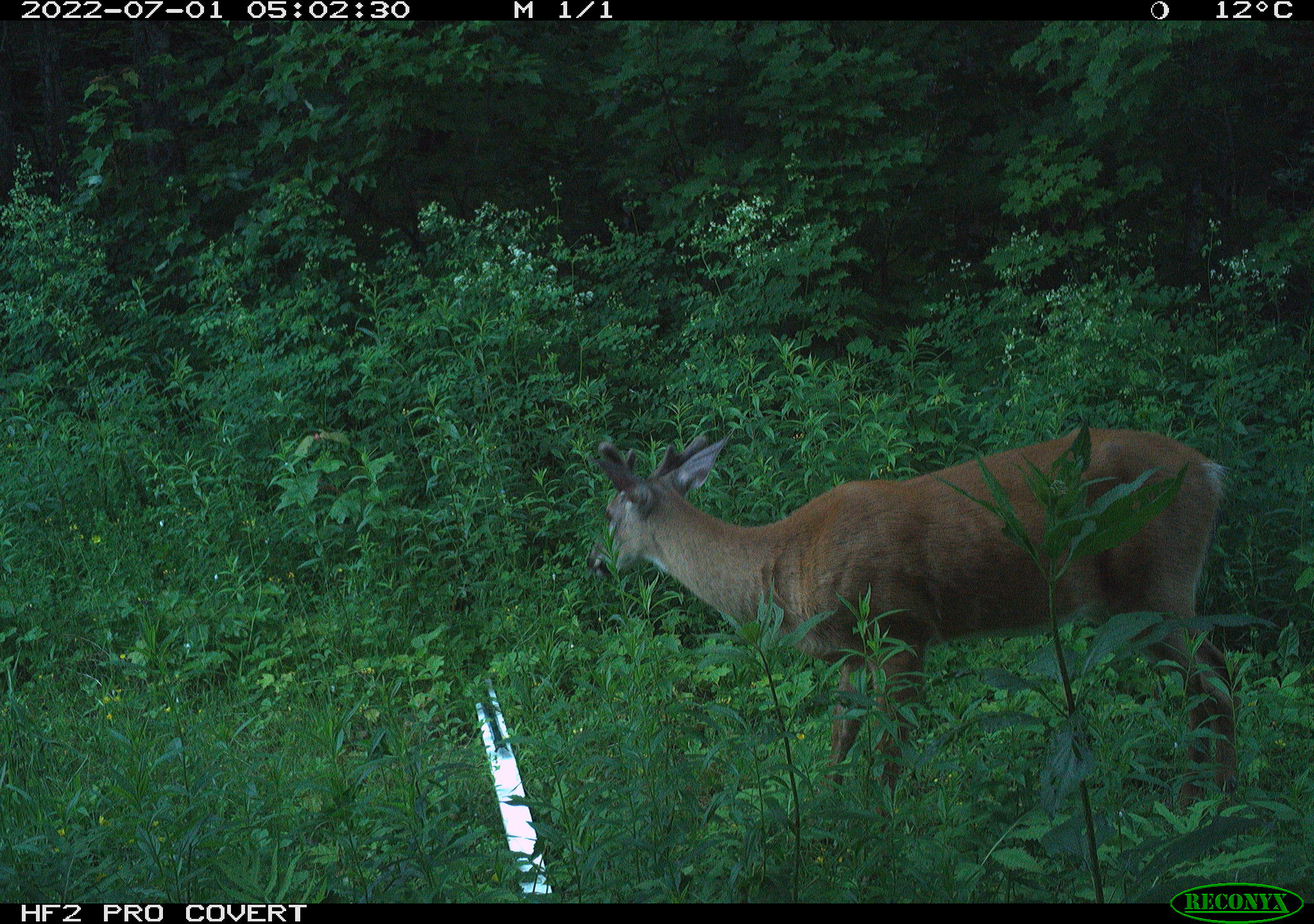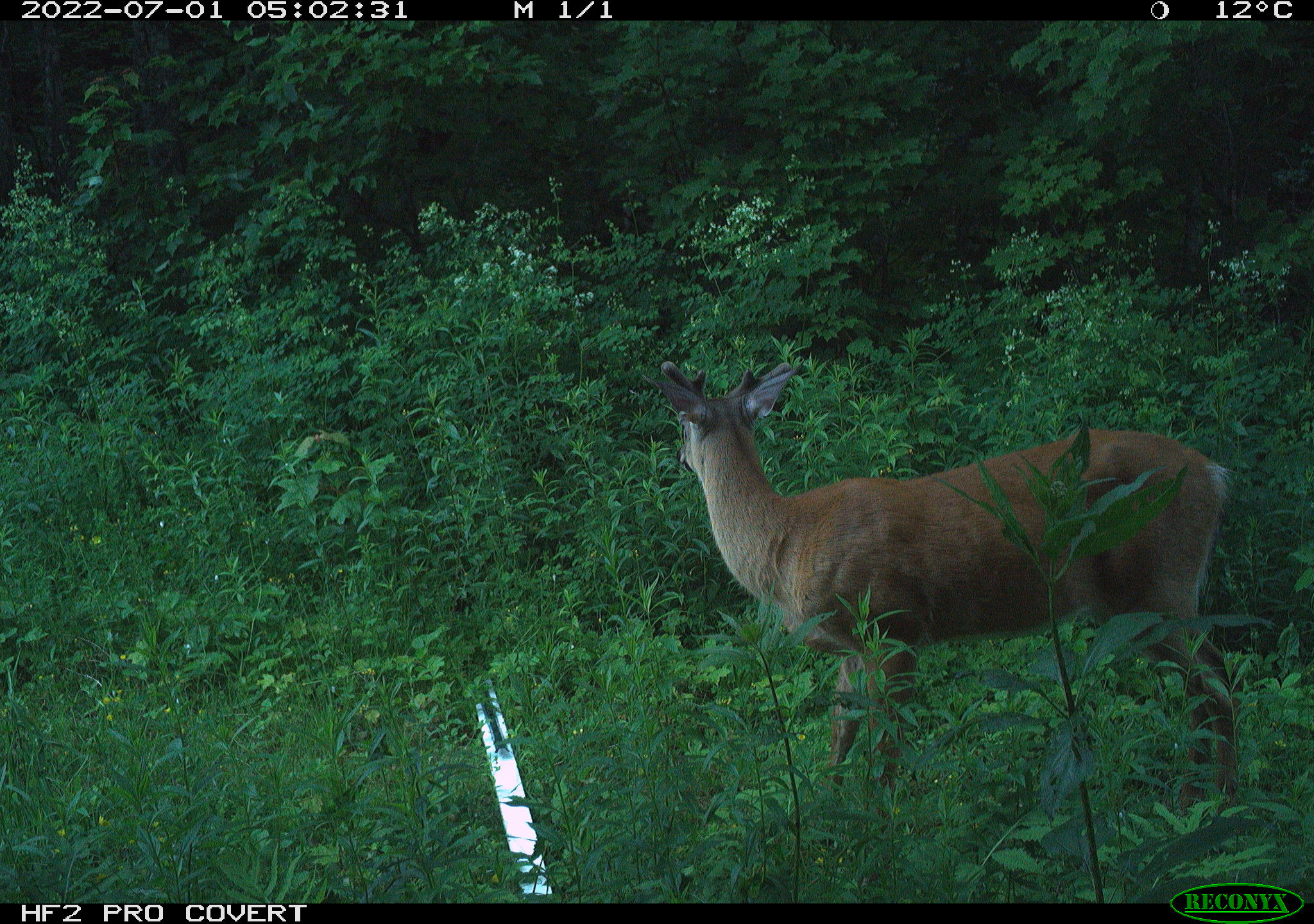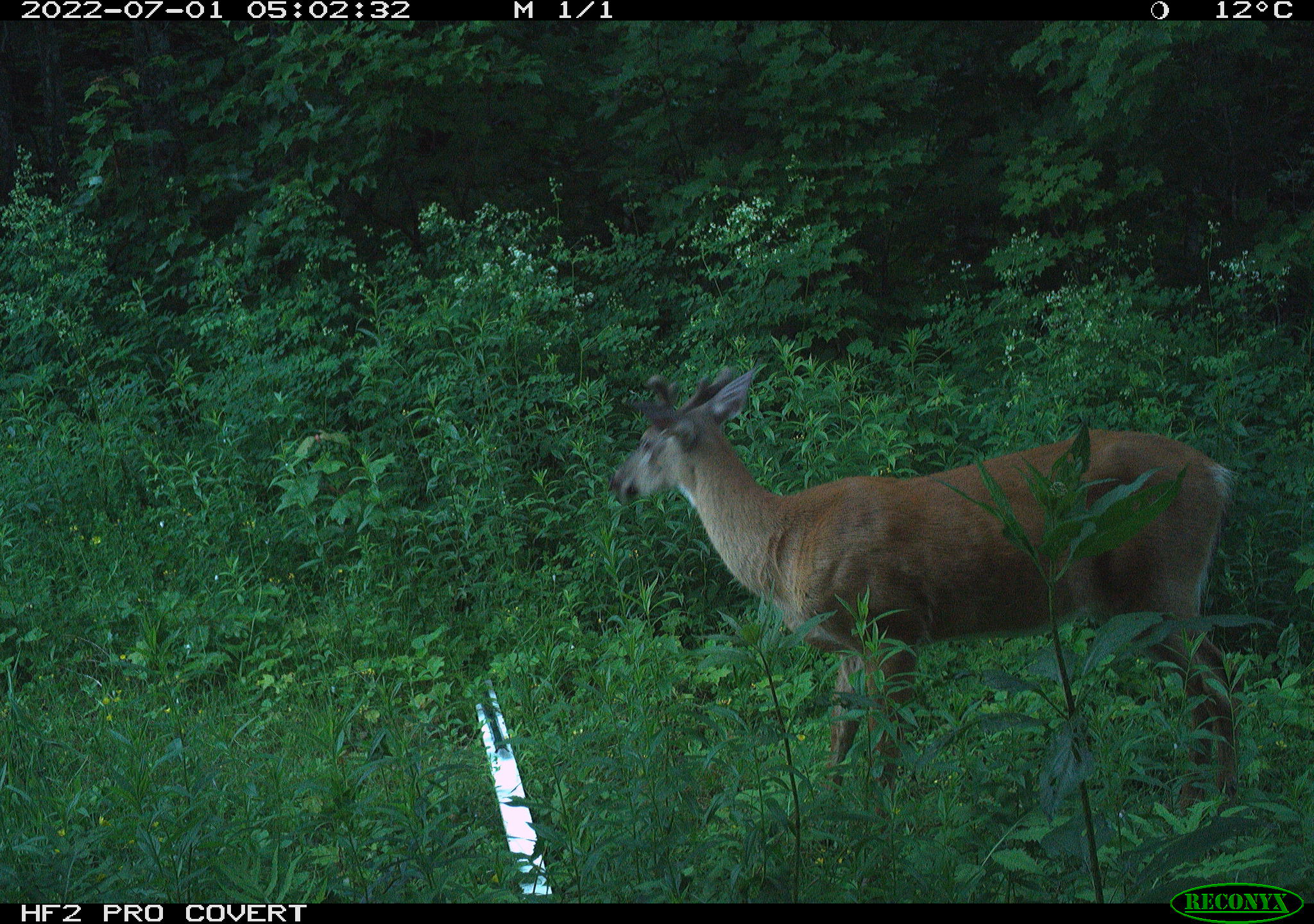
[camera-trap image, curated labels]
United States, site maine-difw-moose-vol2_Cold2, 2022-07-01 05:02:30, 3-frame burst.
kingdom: Animalia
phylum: Chordata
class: Mammalia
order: Artiodactyla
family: Cervidae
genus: Odocoileus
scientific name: Odocoileus virginianus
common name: white-tailed deer